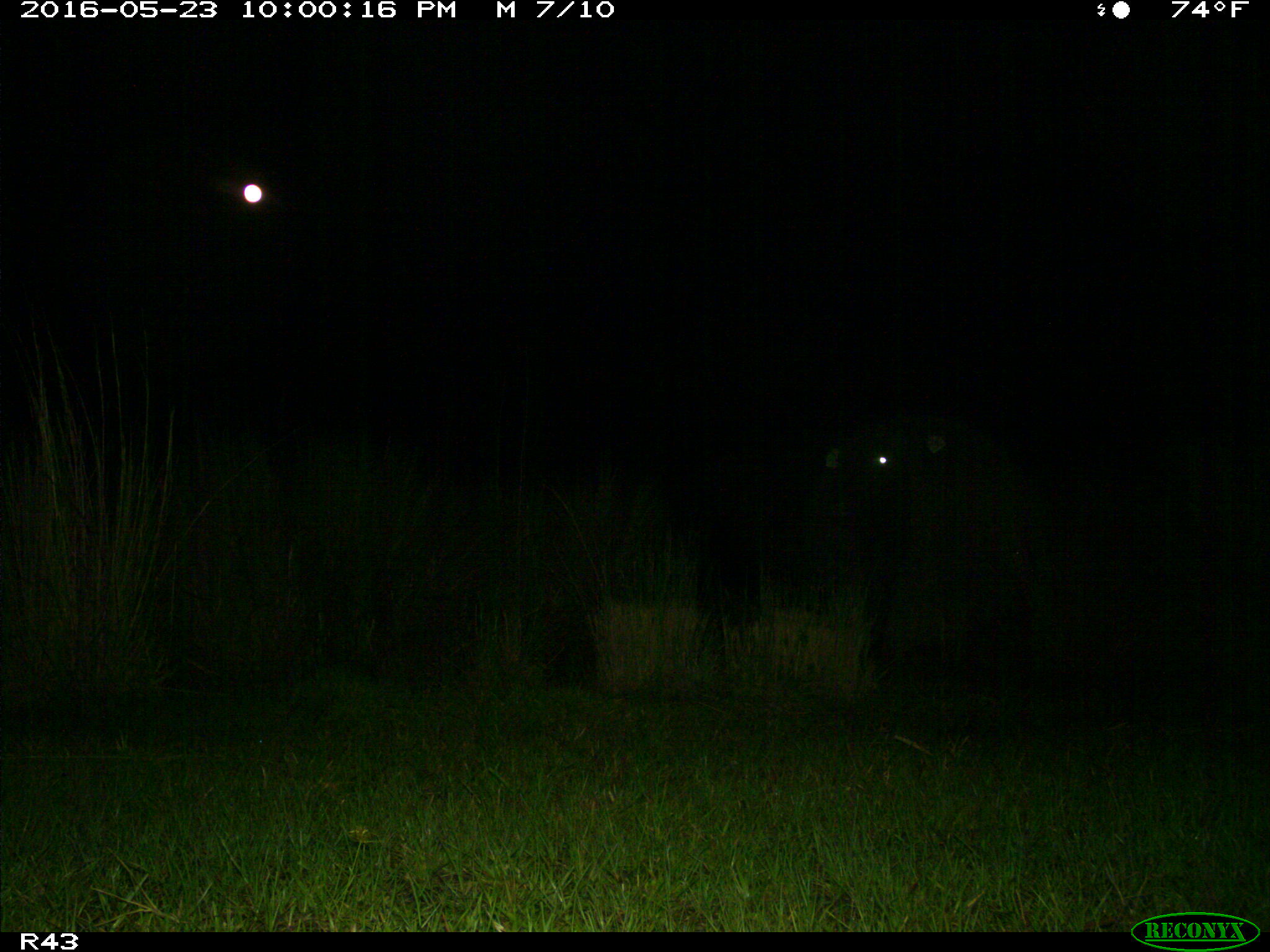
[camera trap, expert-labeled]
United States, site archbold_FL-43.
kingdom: Animalia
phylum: Chordata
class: Mammalia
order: Artiodactyla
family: Bovidae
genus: Bos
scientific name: Bos taurus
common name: domestic cow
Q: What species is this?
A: Bos taurus (domestic cow).